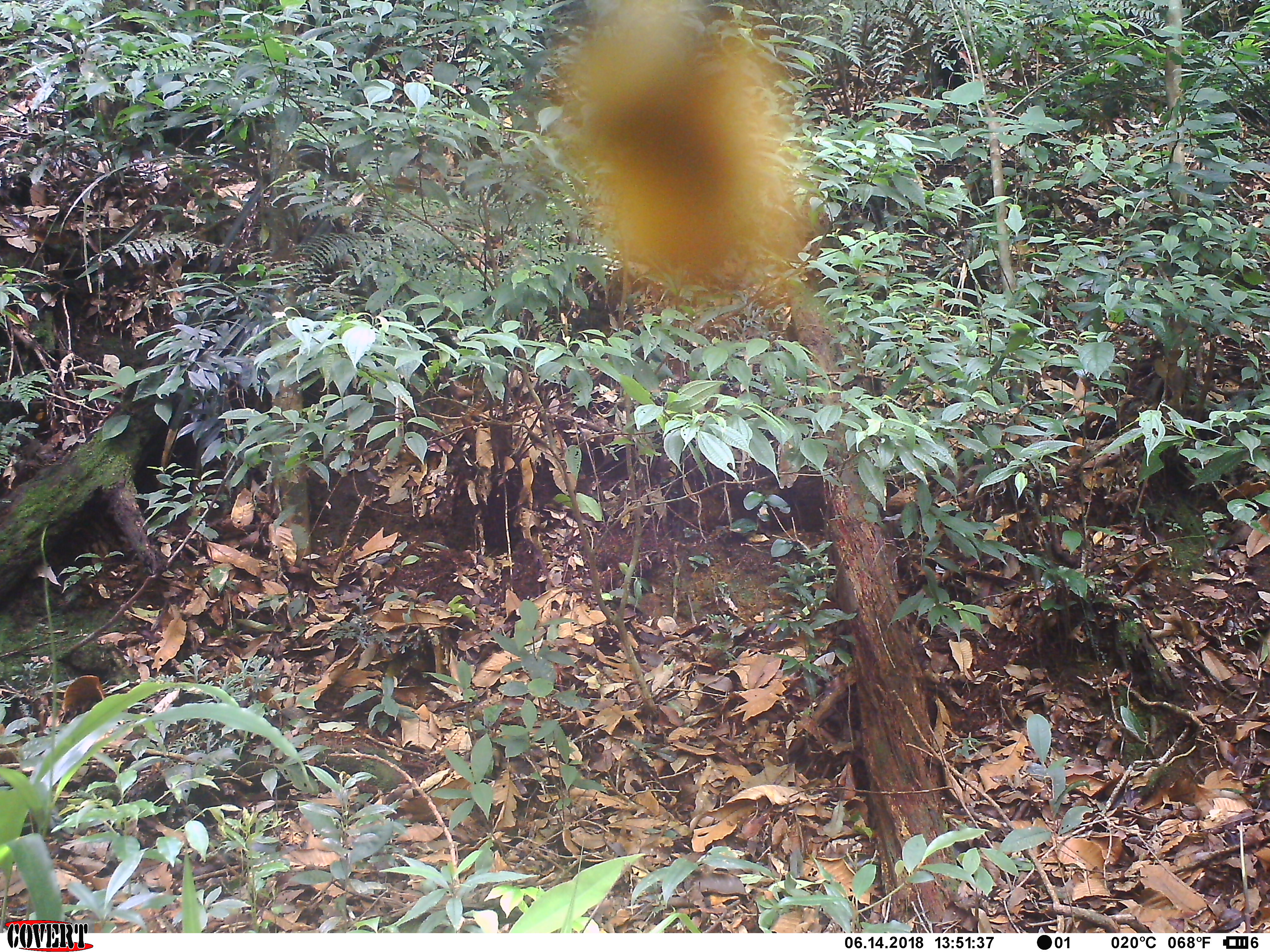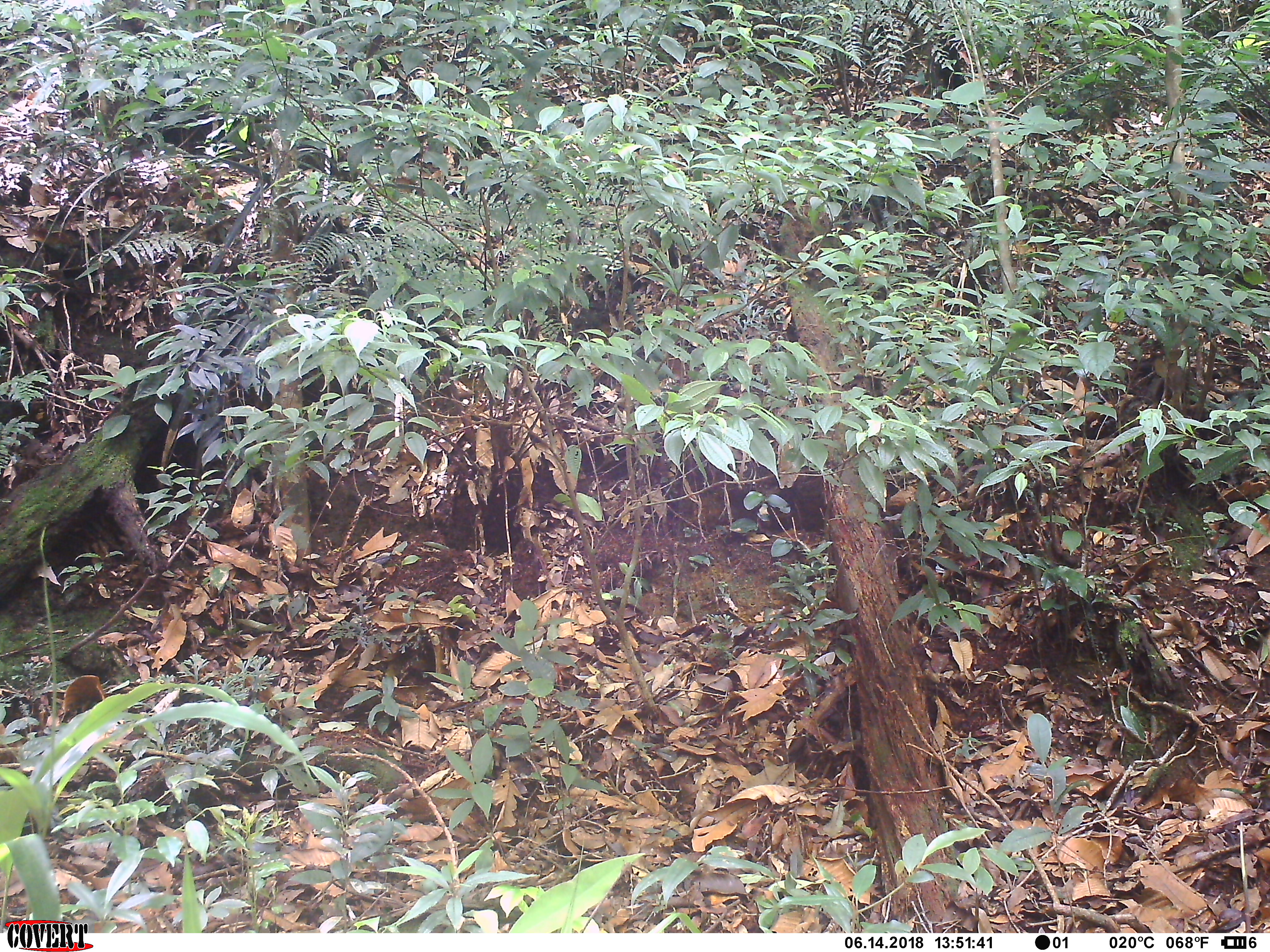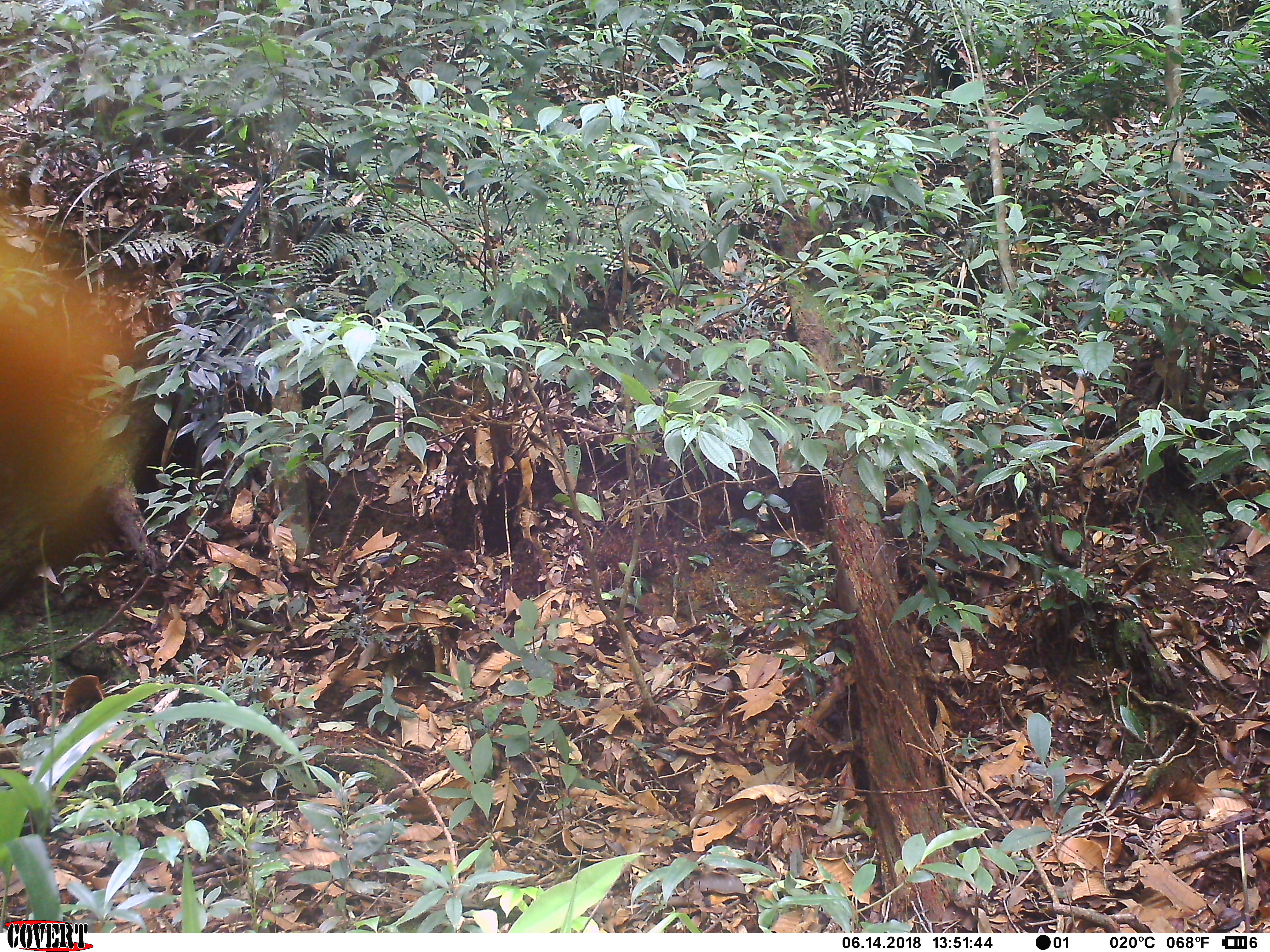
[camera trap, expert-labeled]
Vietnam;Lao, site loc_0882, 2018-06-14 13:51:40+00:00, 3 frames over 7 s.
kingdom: Animalia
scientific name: Animalia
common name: animal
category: unidentified animal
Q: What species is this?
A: Unidentified animal (animal) (Animalia).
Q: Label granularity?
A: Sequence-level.